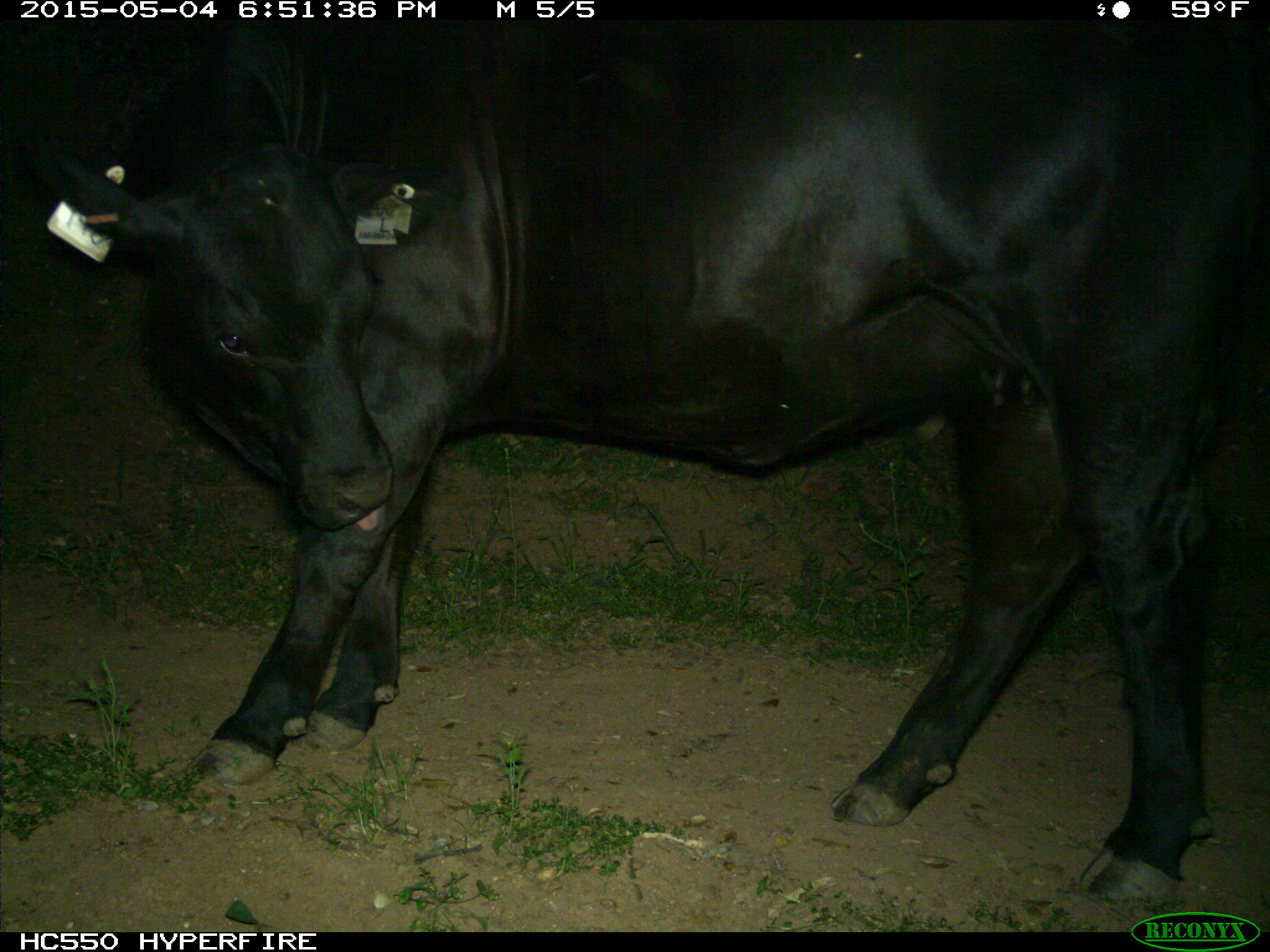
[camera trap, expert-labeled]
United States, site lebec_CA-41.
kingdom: Animalia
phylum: Chordata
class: Mammalia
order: Artiodactyla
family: Bovidae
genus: Bos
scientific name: Bos taurus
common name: domestic cow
Bos taurus (domestic cow).